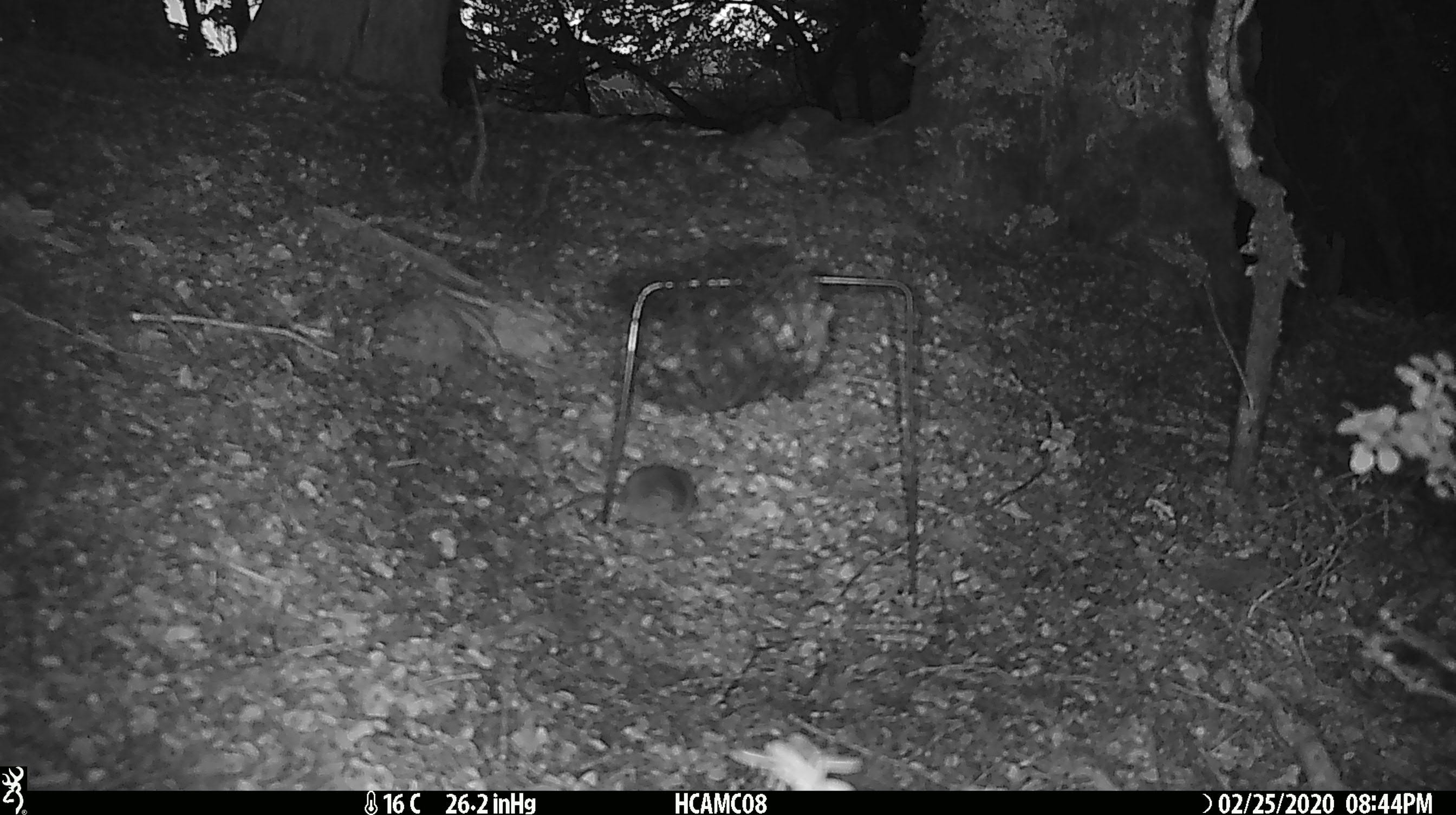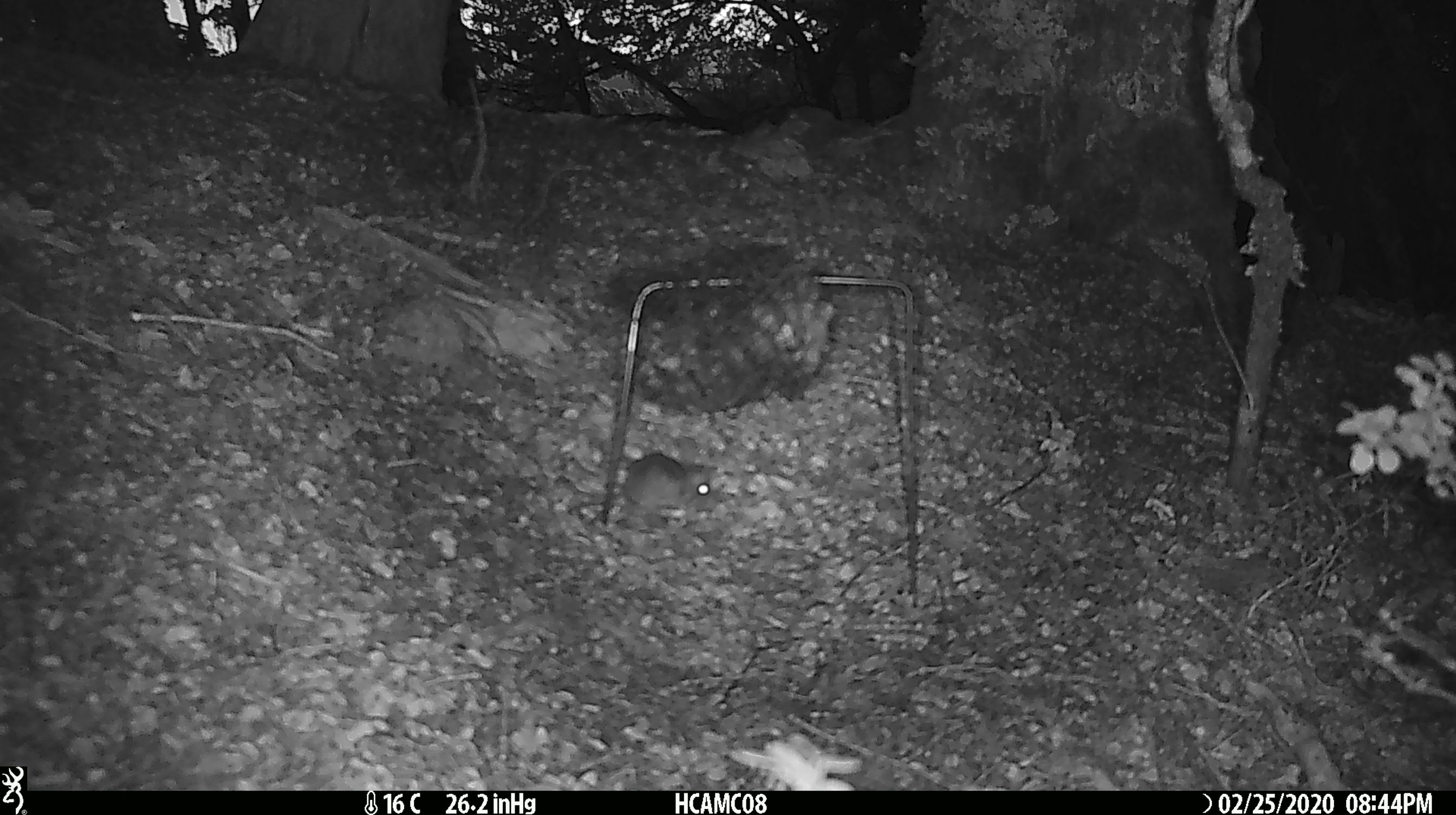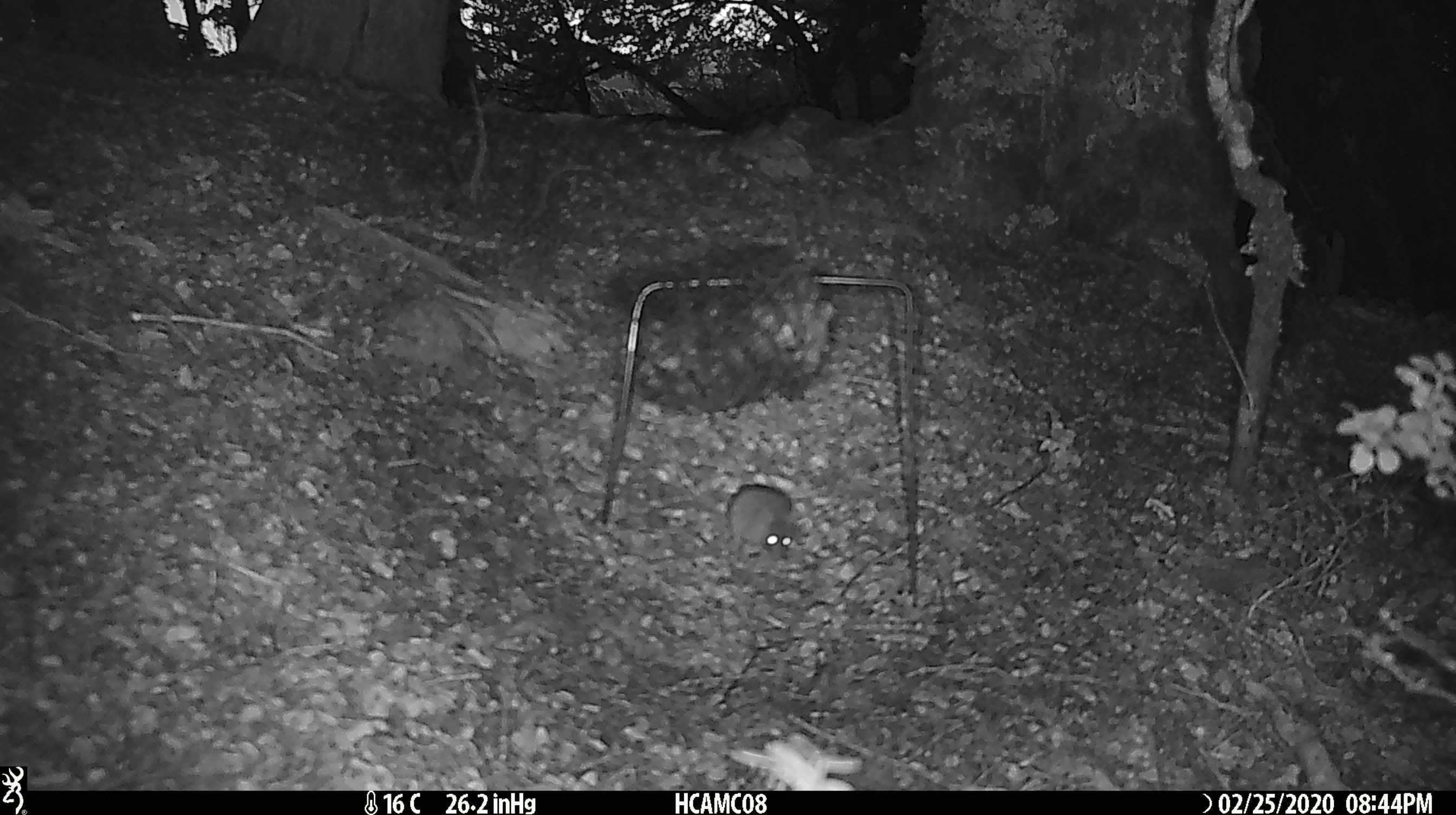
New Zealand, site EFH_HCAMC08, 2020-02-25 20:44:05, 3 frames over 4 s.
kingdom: Animalia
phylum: Chordata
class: Mammalia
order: Rodentia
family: Muridae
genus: Mus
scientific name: Mus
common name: mouse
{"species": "mouse (Mus)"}